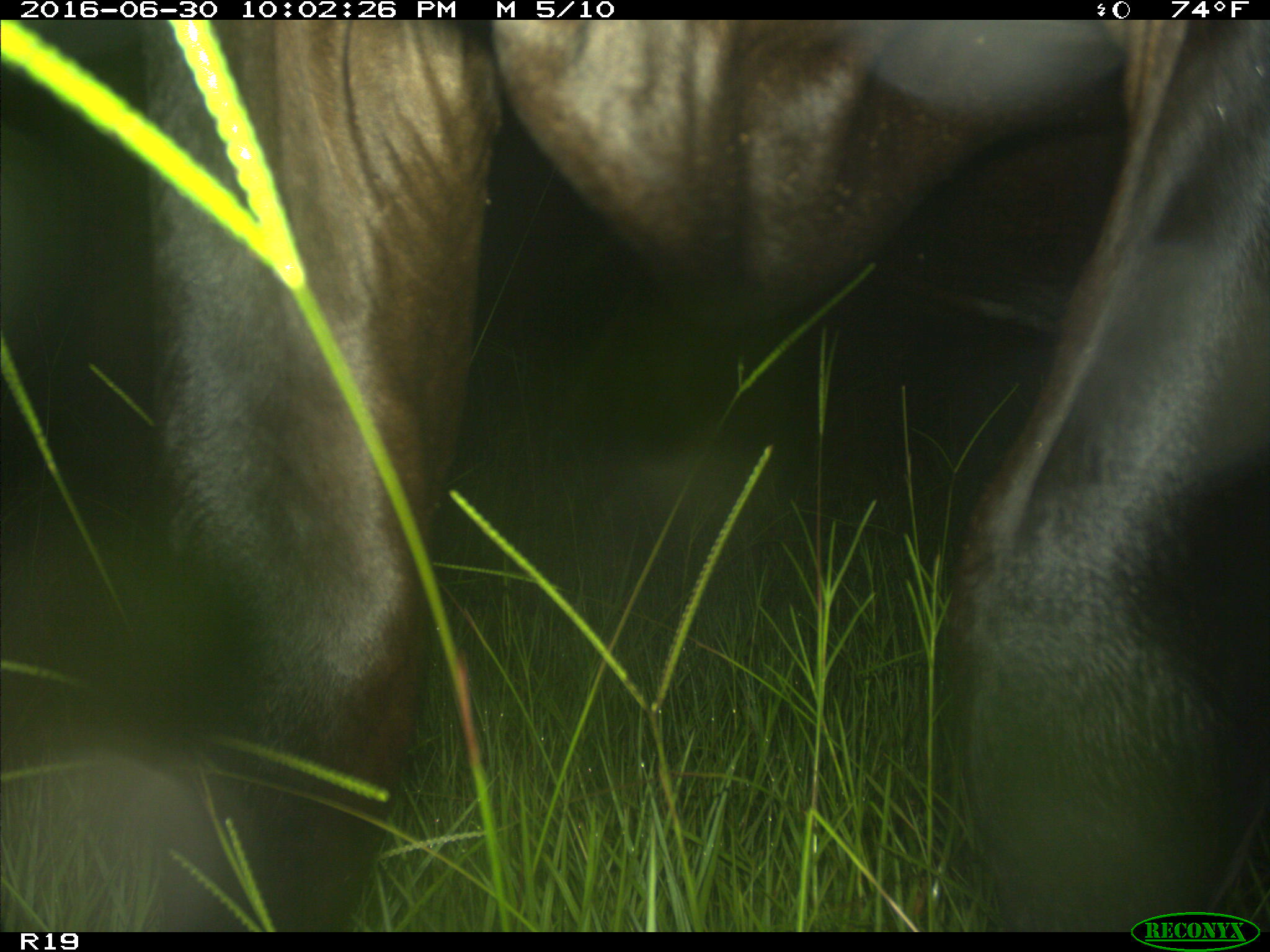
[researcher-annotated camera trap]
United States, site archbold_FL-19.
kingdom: Animalia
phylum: Chordata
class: Mammalia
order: Artiodactyla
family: Bovidae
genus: Bos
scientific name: Bos taurus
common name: domestic cow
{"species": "Bos taurus (domestic cow)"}